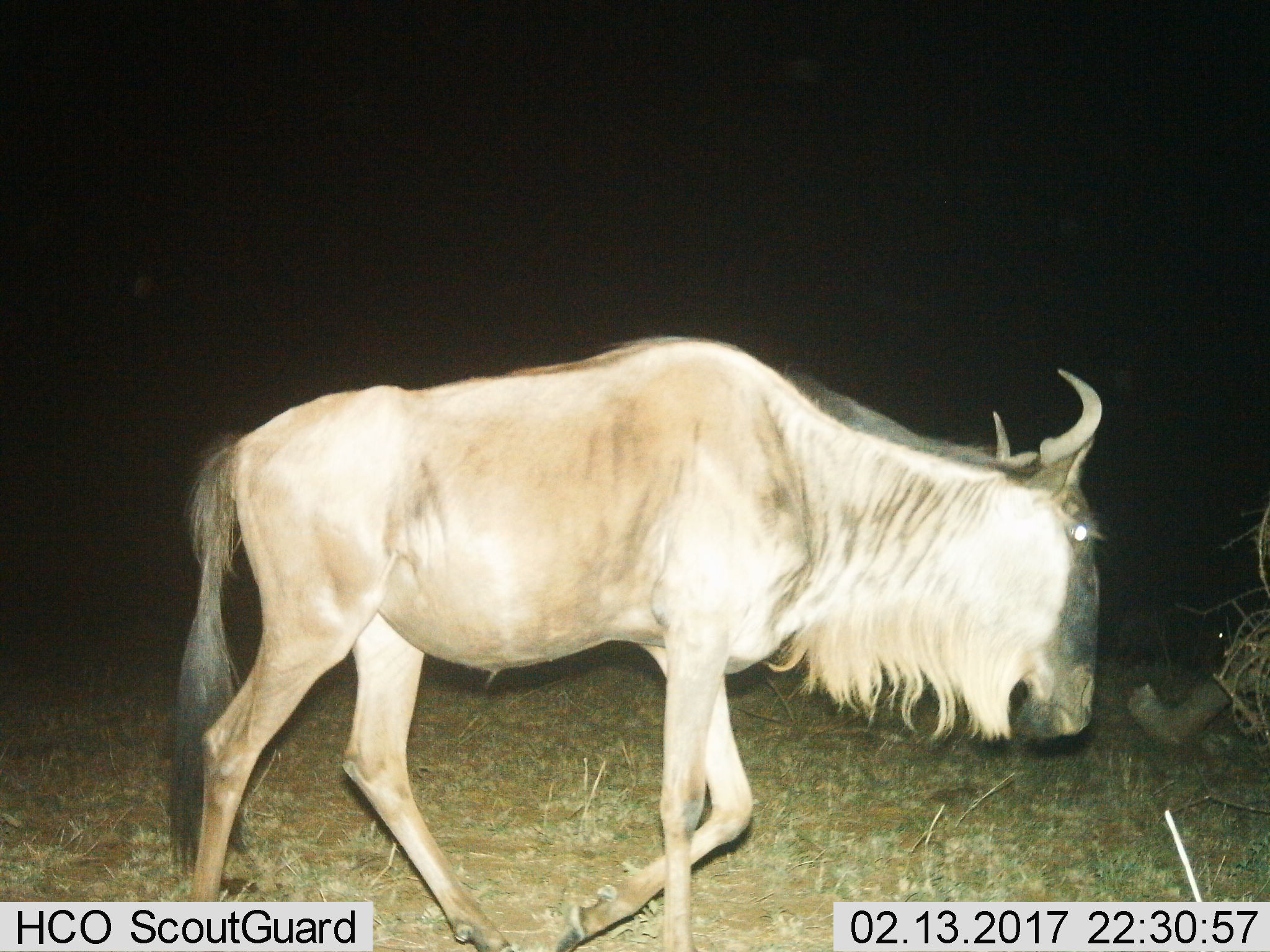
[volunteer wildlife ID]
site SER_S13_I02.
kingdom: Animalia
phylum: Chordata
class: Mammalia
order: Artiodactyla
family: Bovidae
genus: Connochaetes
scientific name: Connochaetes taurinus taurinus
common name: blue wildebeest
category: wildebeestblue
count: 1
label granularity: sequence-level